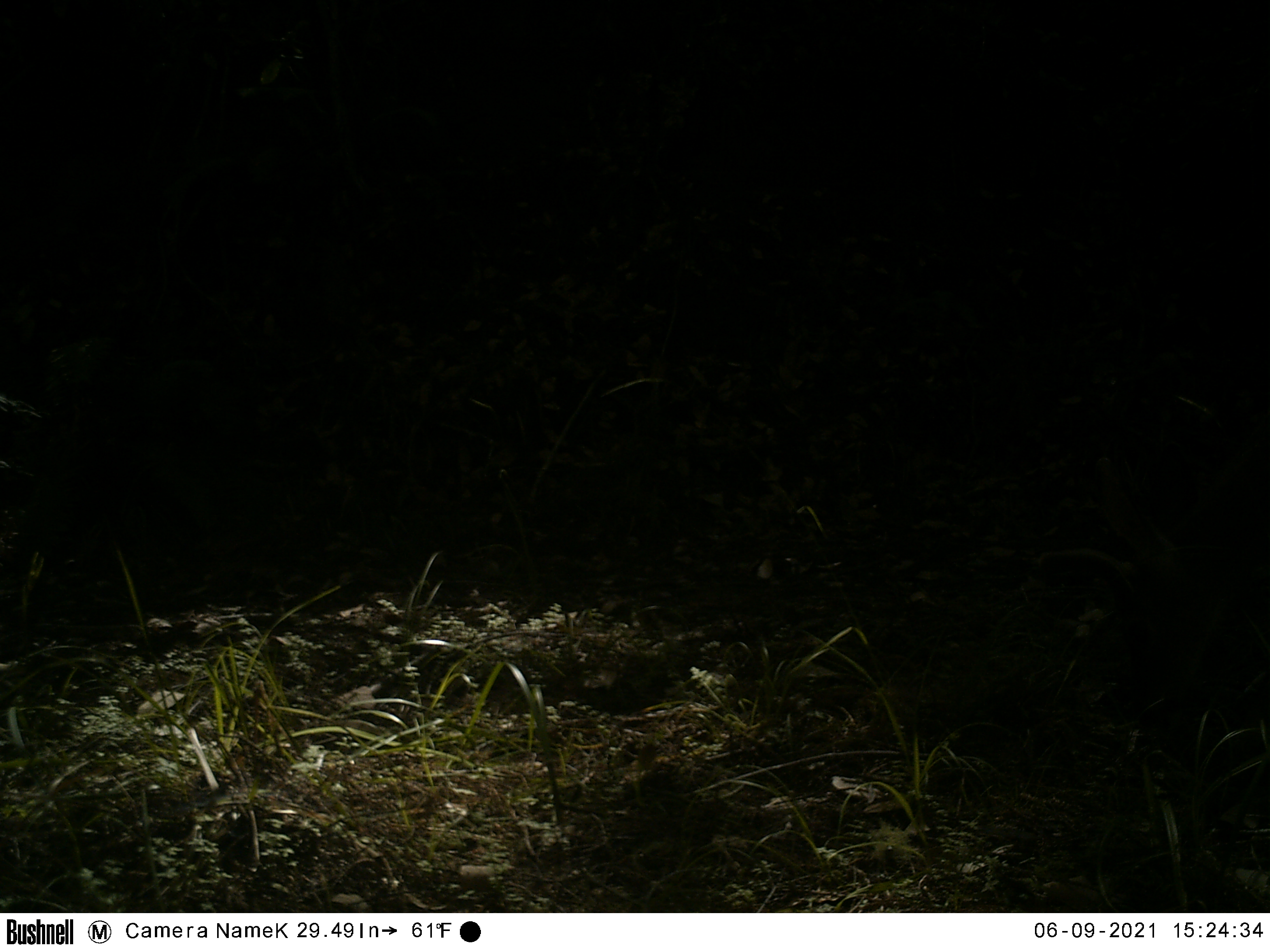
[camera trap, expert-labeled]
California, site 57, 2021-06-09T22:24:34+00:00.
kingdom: Animalia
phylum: Chordata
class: Mammalia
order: Artiodactyla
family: Cervidae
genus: Odocoileus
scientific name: Odocoileus hemionus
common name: mule deer